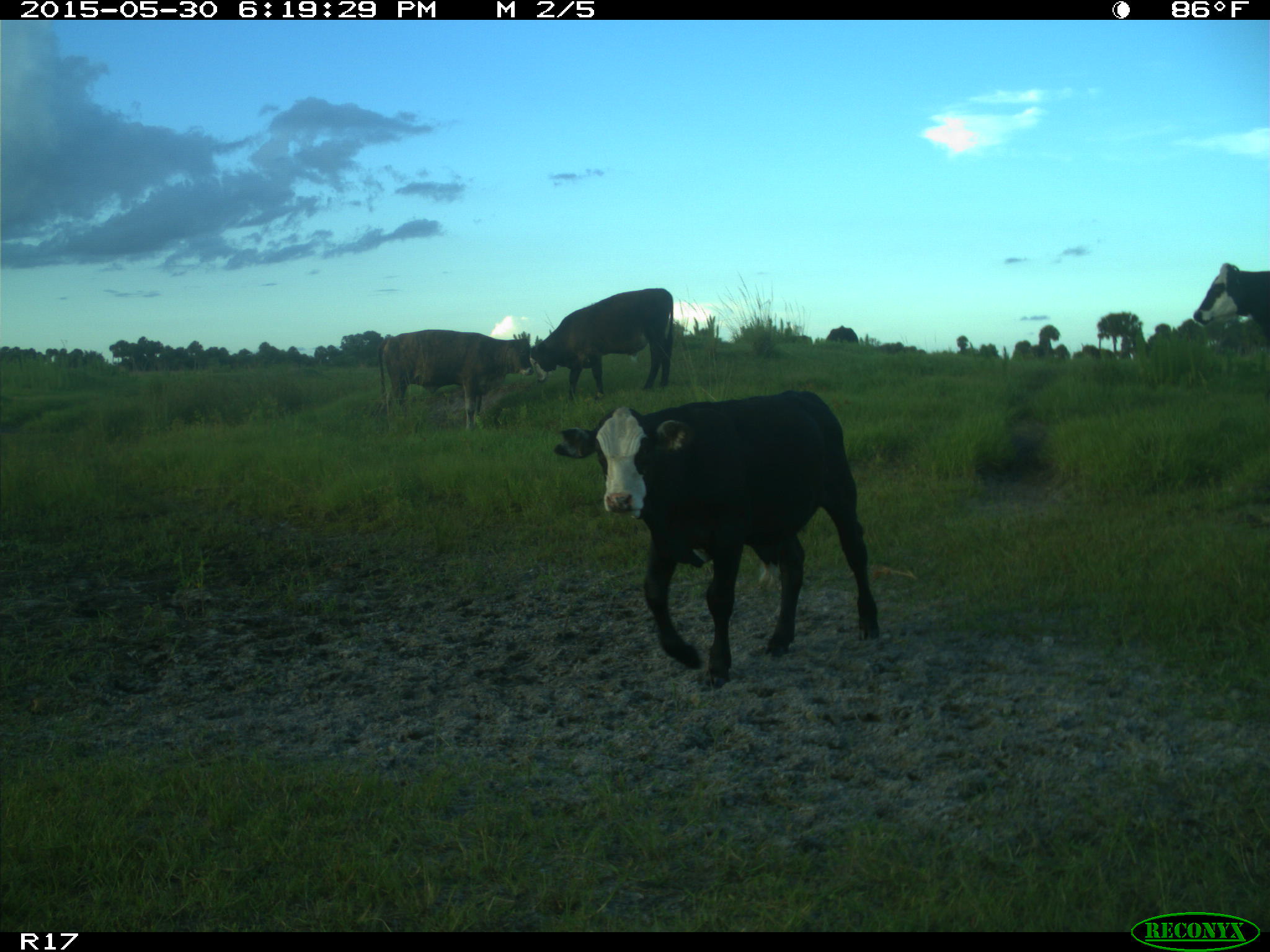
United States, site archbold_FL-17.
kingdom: Animalia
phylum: Chordata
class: Mammalia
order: Artiodactyla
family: Bovidae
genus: Bos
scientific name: Bos taurus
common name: domestic cow